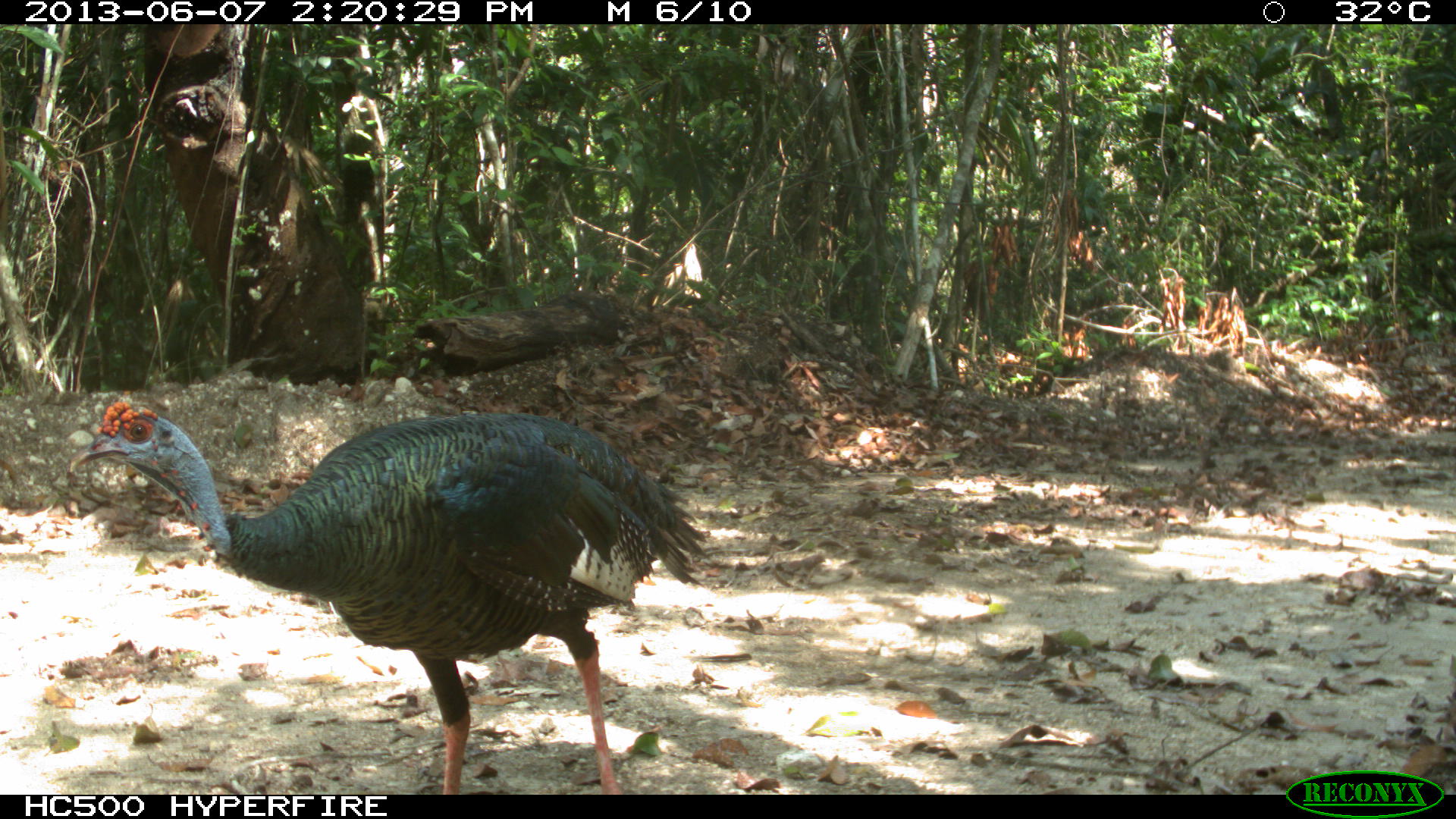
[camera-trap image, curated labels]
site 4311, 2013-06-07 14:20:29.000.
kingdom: Animalia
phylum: Chordata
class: Aves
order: Galliformes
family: Phasianidae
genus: Meleagris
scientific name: Meleagris ocellata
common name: ocellated turkey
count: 1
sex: male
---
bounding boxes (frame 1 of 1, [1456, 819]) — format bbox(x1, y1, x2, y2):
meleagris ocellata: bbox(67, 395, 706, 792)